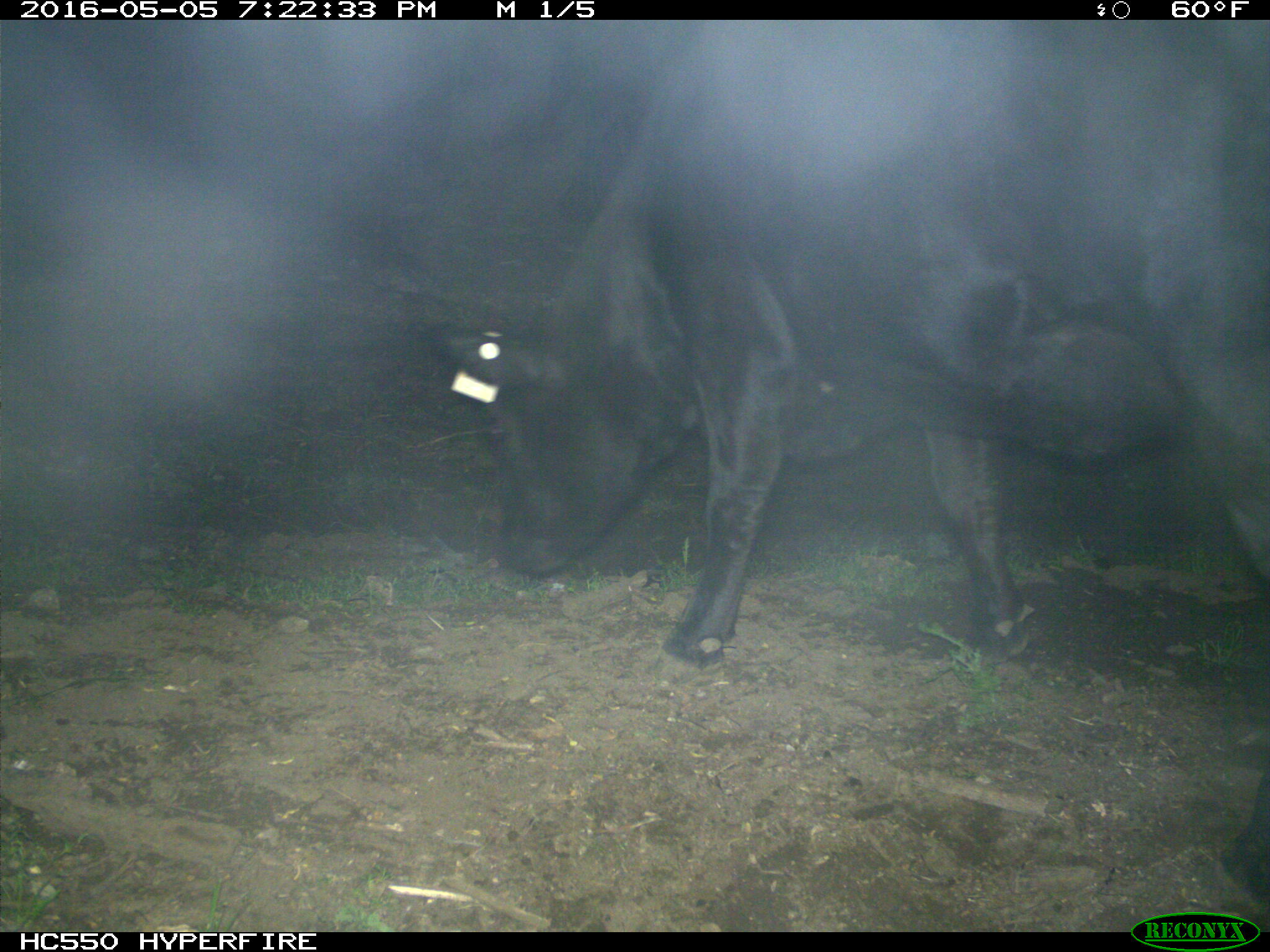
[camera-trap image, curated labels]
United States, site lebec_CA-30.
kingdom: Animalia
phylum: Chordata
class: Mammalia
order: Artiodactyla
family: Bovidae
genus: Bos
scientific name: Bos taurus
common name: domestic cow